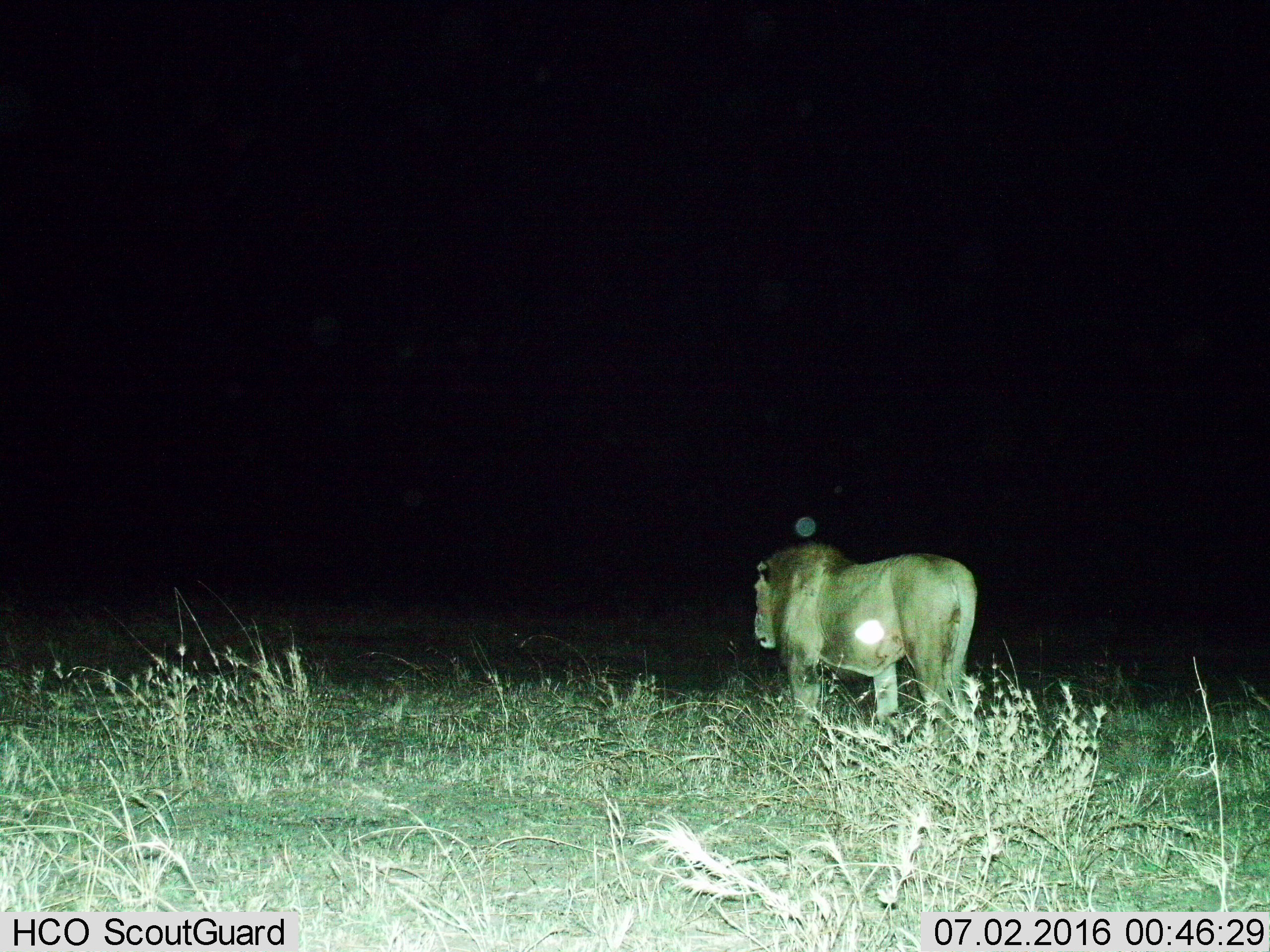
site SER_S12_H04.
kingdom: Animalia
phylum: Chordata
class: Mammalia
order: Carnivora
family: Felidae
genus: Panthera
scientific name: Panthera leo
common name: lion male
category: lionmale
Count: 1.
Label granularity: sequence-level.